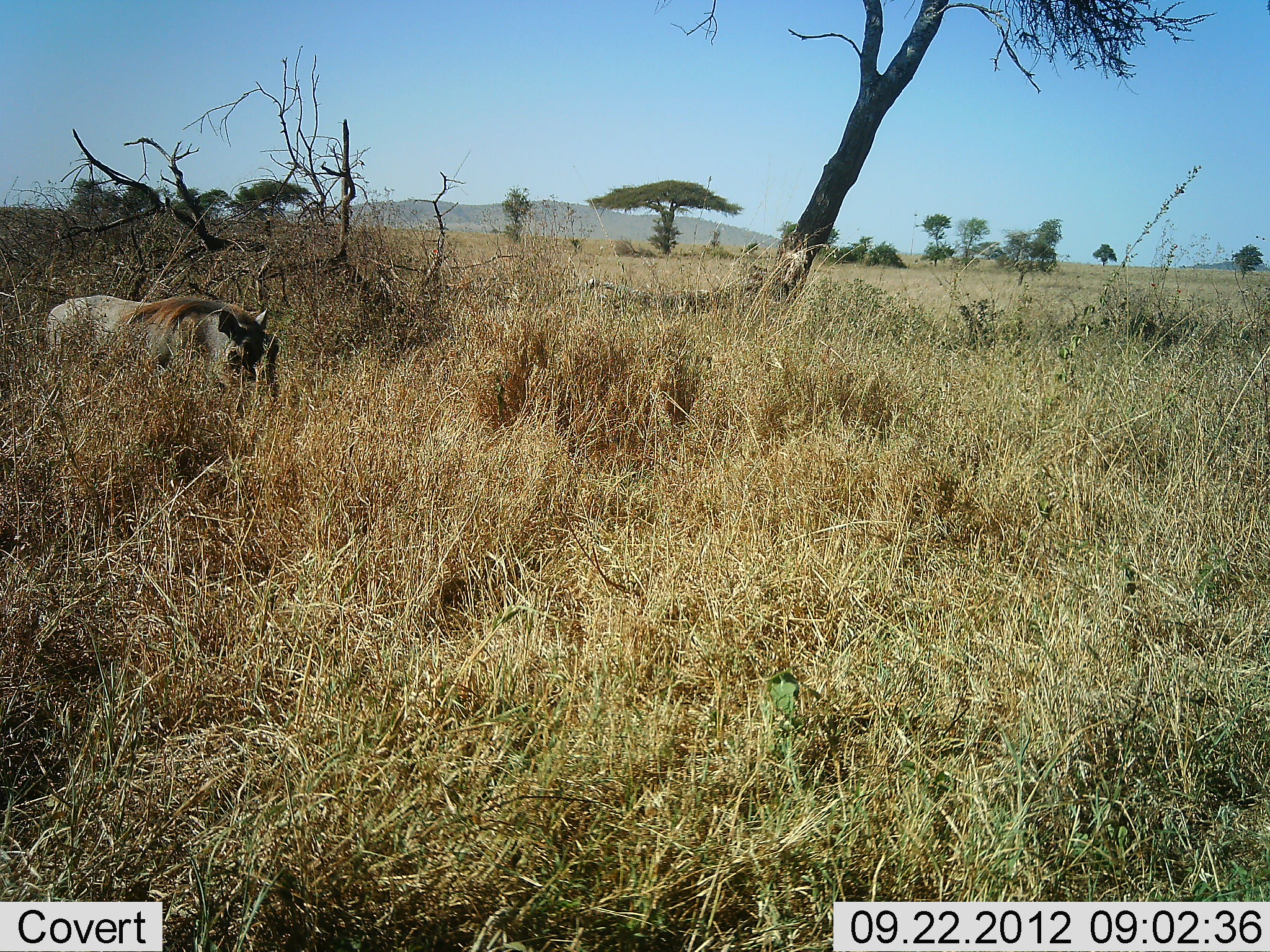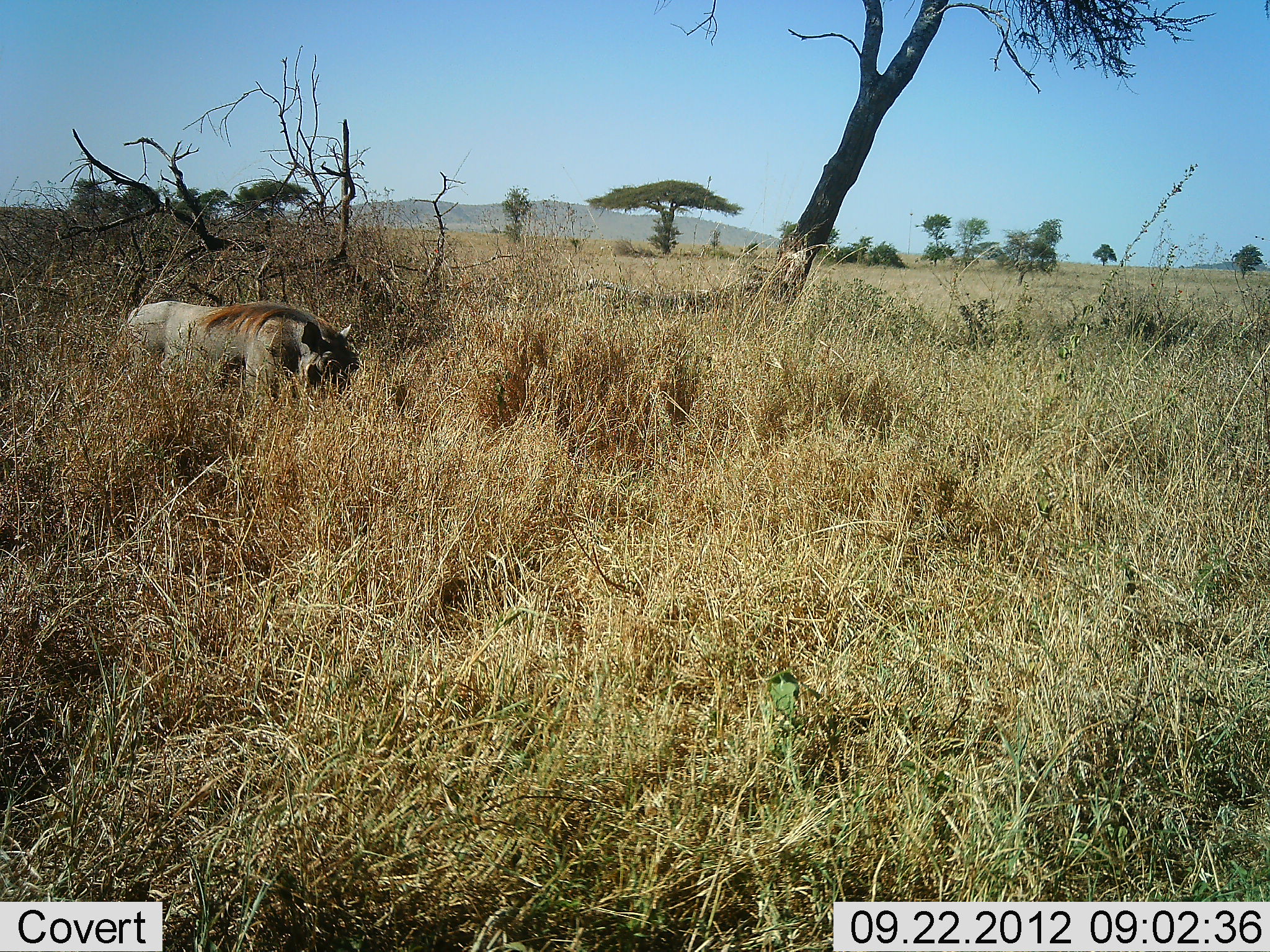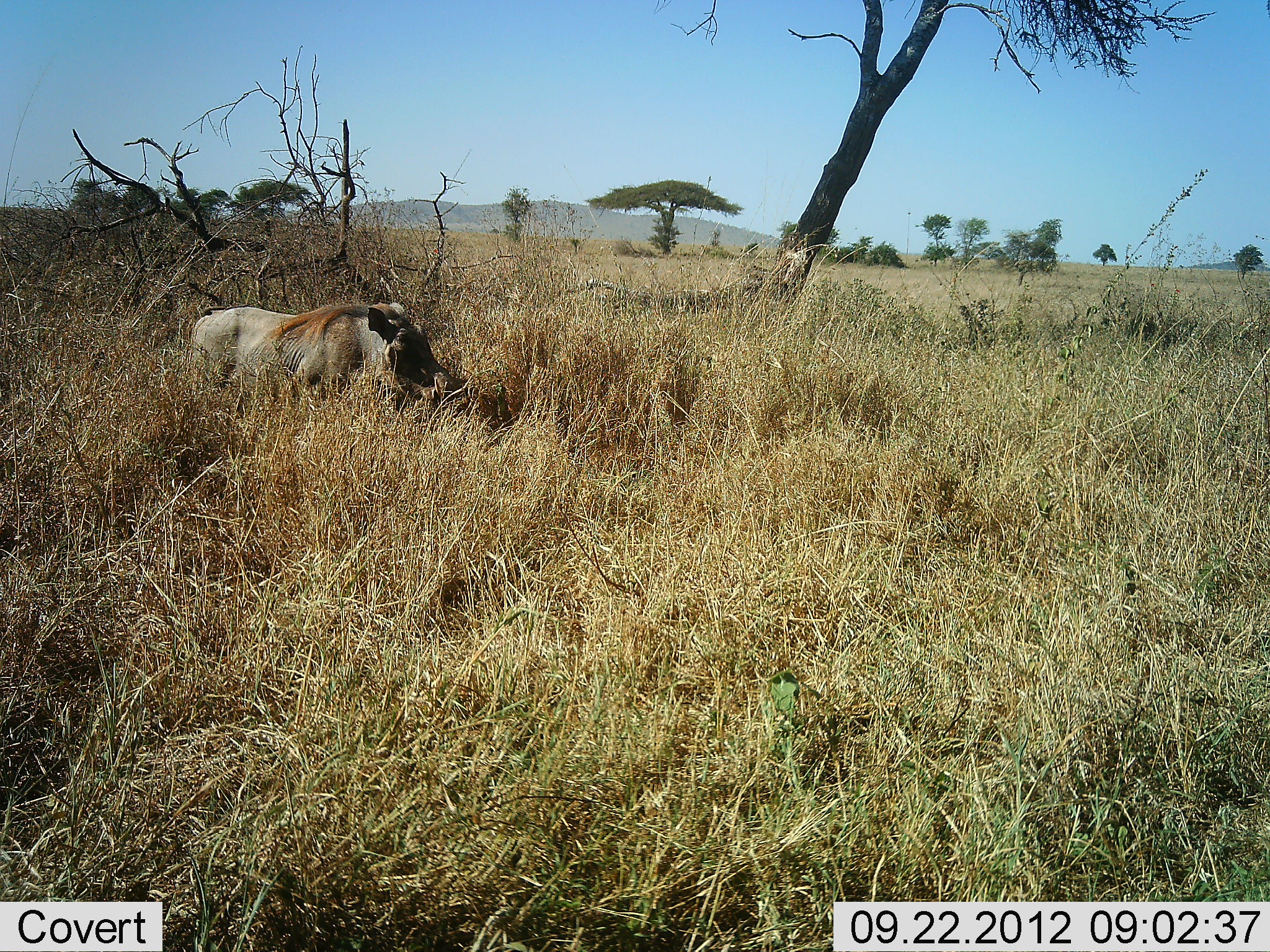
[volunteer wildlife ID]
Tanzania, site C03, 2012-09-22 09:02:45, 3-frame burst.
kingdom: Animalia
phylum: Chordata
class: Mammalia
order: Artiodactyla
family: Suidae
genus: Phacochoerus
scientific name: Phacochoerus africanus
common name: warthog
Warthog (Phacochoerus africanus), count 1. Behavior (volunteer vote fractions): standing 60%, resting 0%, moving 20%, interacting 0%. Young present (vote fraction): 0%. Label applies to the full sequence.